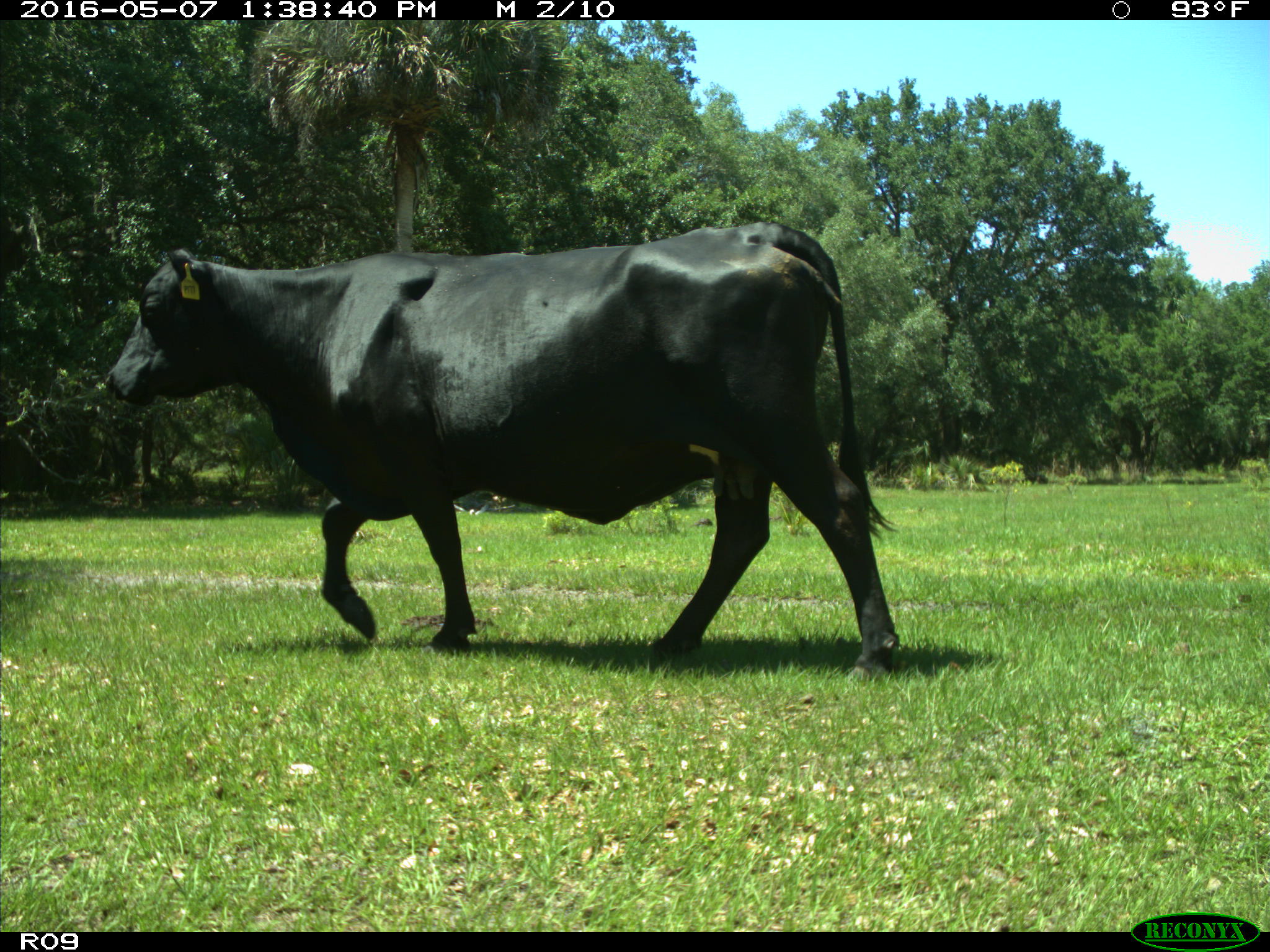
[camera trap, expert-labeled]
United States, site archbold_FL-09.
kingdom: Animalia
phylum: Chordata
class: Mammalia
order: Artiodactyla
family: Bovidae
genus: Bos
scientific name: Bos taurus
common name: domestic cow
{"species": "Bos taurus (domestic cow)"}